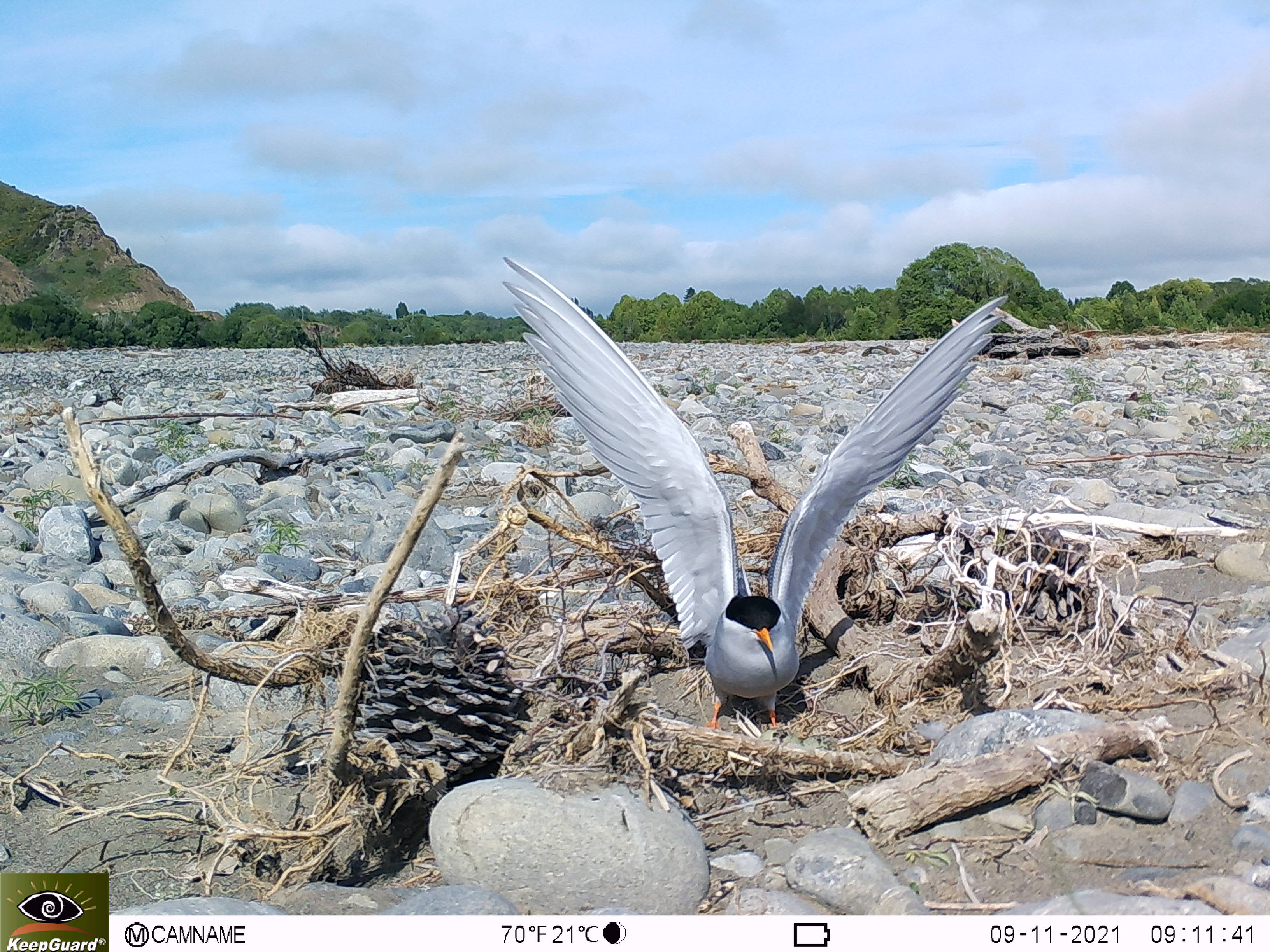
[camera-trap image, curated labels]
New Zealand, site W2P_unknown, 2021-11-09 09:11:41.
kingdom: Animalia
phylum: Chordata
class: Aves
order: Charadriiformes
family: Laridae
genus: Chlidonias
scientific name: Chlidonias albostriatus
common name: black-fronted tern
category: black fronted tern